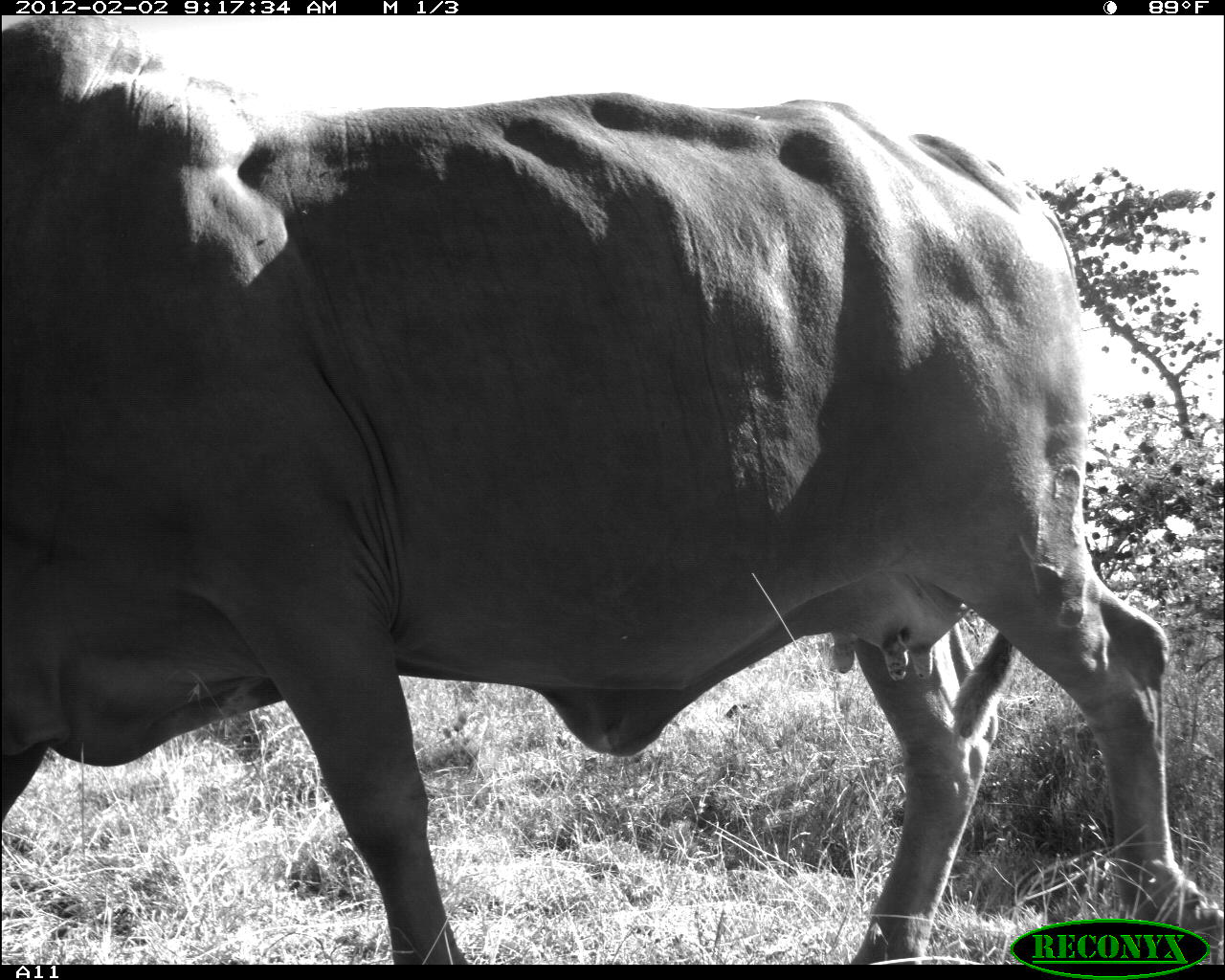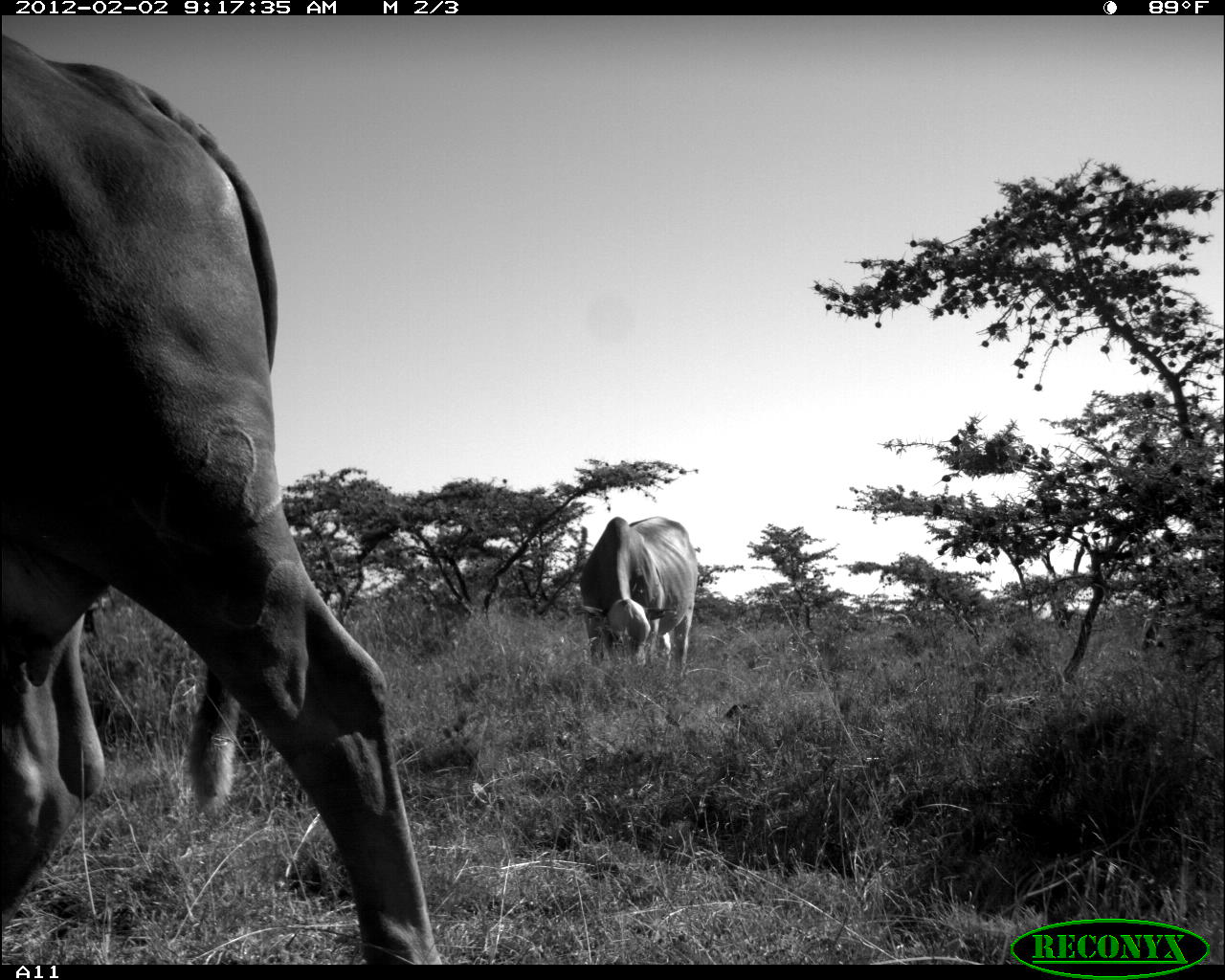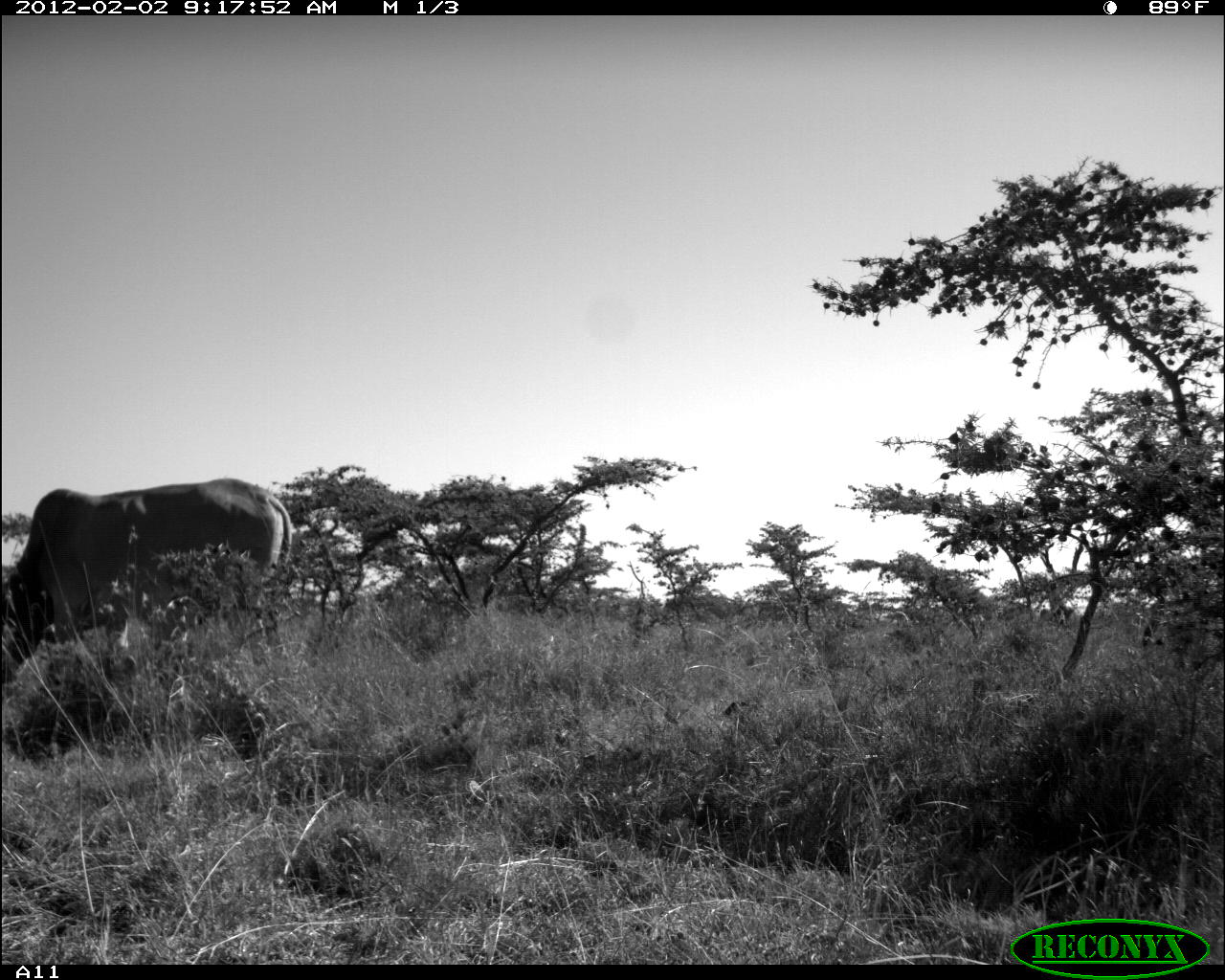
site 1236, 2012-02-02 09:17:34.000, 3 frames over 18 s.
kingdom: Animalia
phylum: Chordata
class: Mammalia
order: Artiodactyla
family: Bovidae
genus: Bos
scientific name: Bos taurus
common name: domestic cattle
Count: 1.